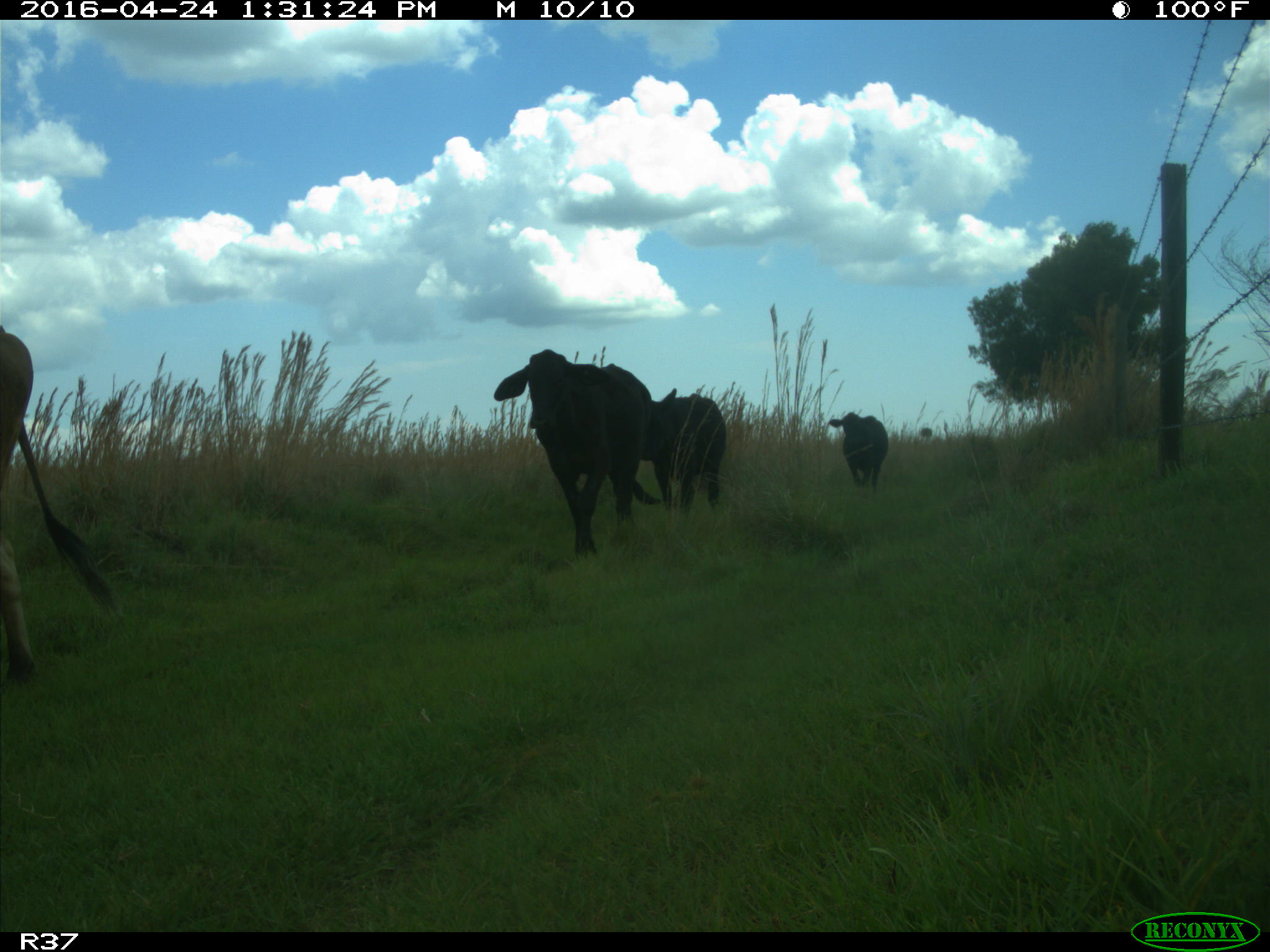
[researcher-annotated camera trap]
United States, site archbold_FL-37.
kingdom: Animalia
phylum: Chordata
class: Mammalia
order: Artiodactyla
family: Bovidae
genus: Bos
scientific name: Bos taurus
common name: domestic cow